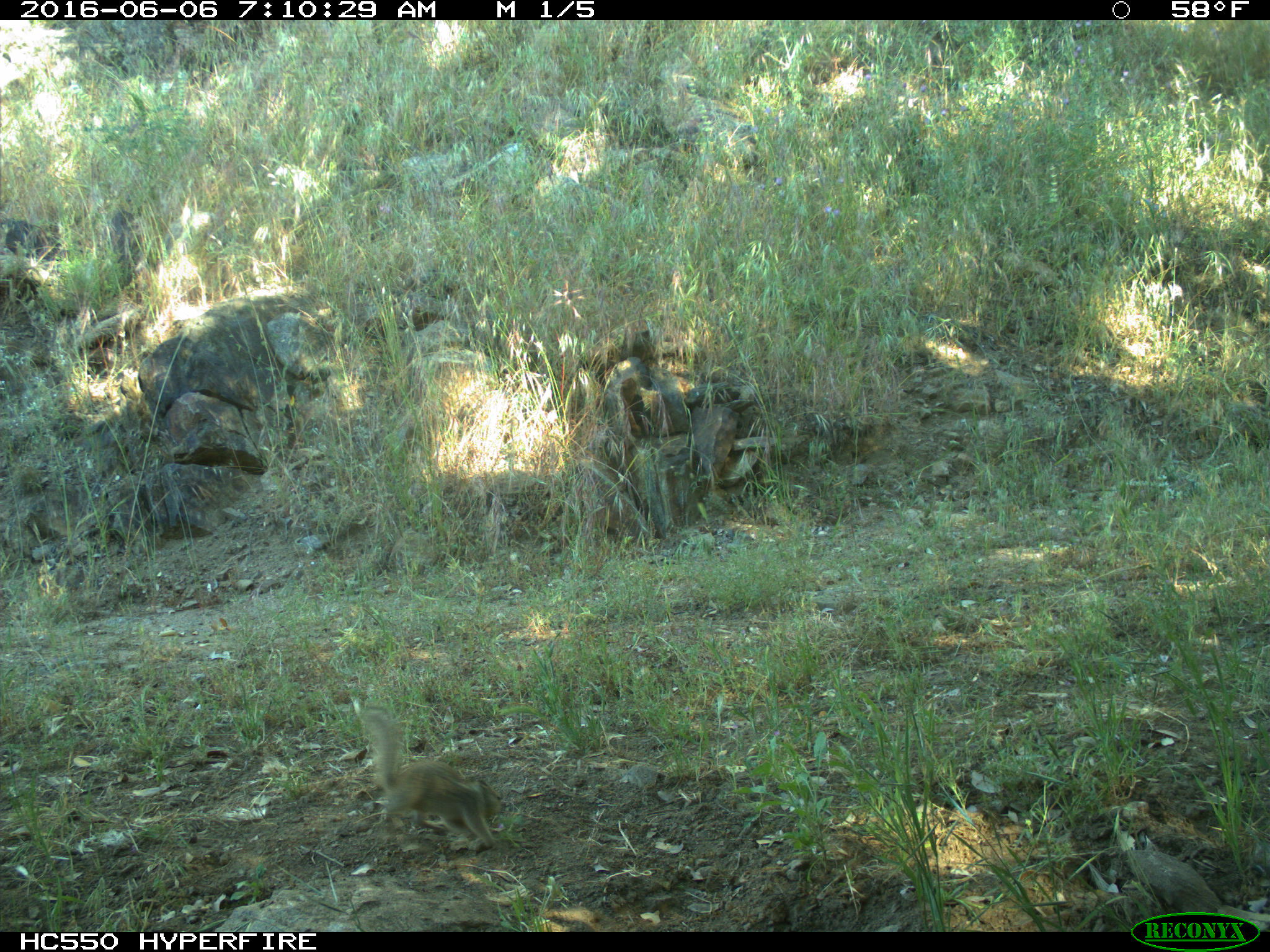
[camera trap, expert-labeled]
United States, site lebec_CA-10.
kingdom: Animalia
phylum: Chordata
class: Mammalia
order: Rodentia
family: Sciuridae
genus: Otospermophilus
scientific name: Otospermophilus beecheyi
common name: california ground squirrel